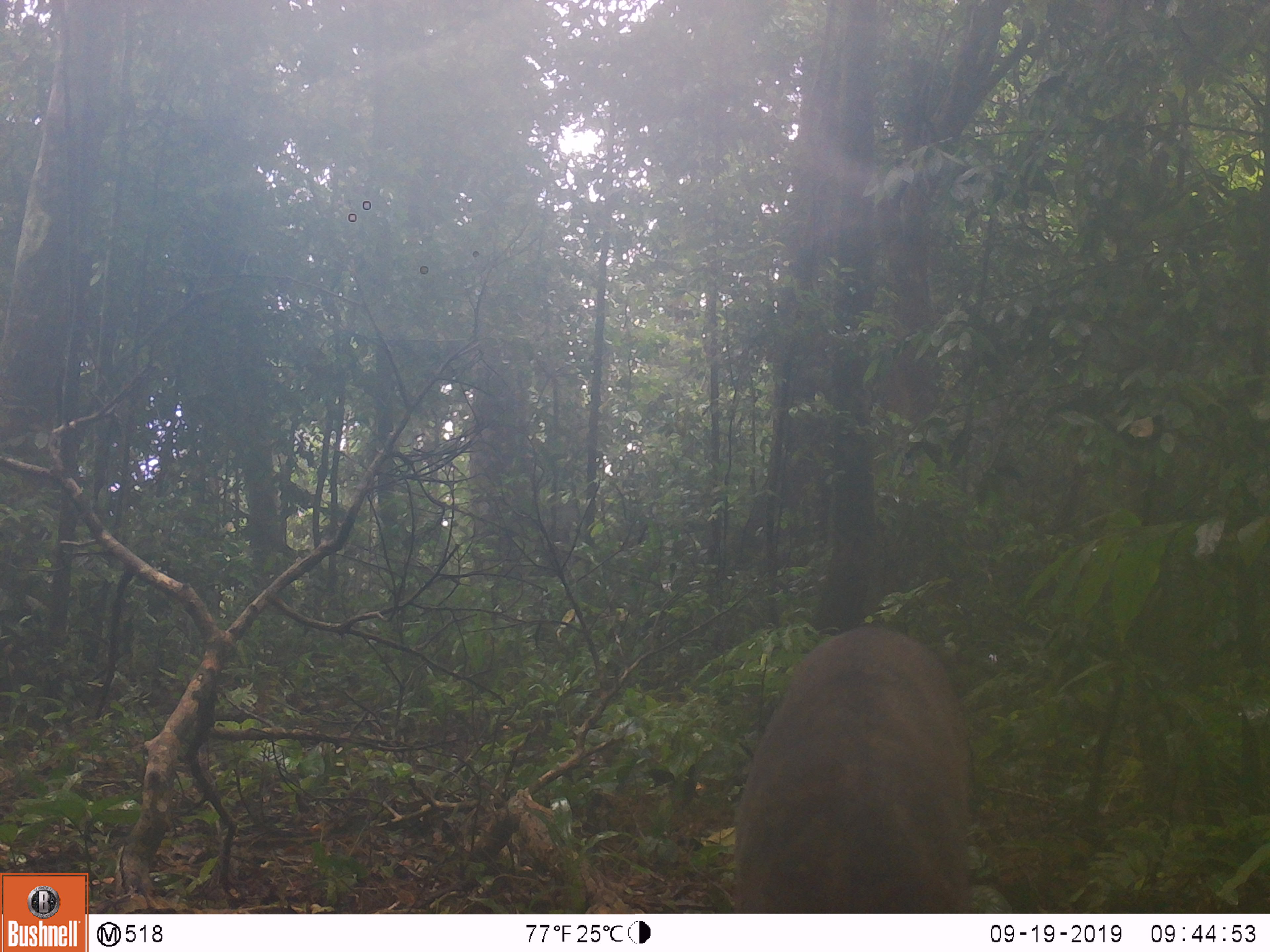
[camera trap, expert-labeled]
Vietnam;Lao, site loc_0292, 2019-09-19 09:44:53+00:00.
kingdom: Animalia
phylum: Chordata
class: Mammalia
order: Artiodactyla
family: Suidae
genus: Sus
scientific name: Sus scrofa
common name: eurasian wild pig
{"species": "eurasian wild pig (Sus scrofa)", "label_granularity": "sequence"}